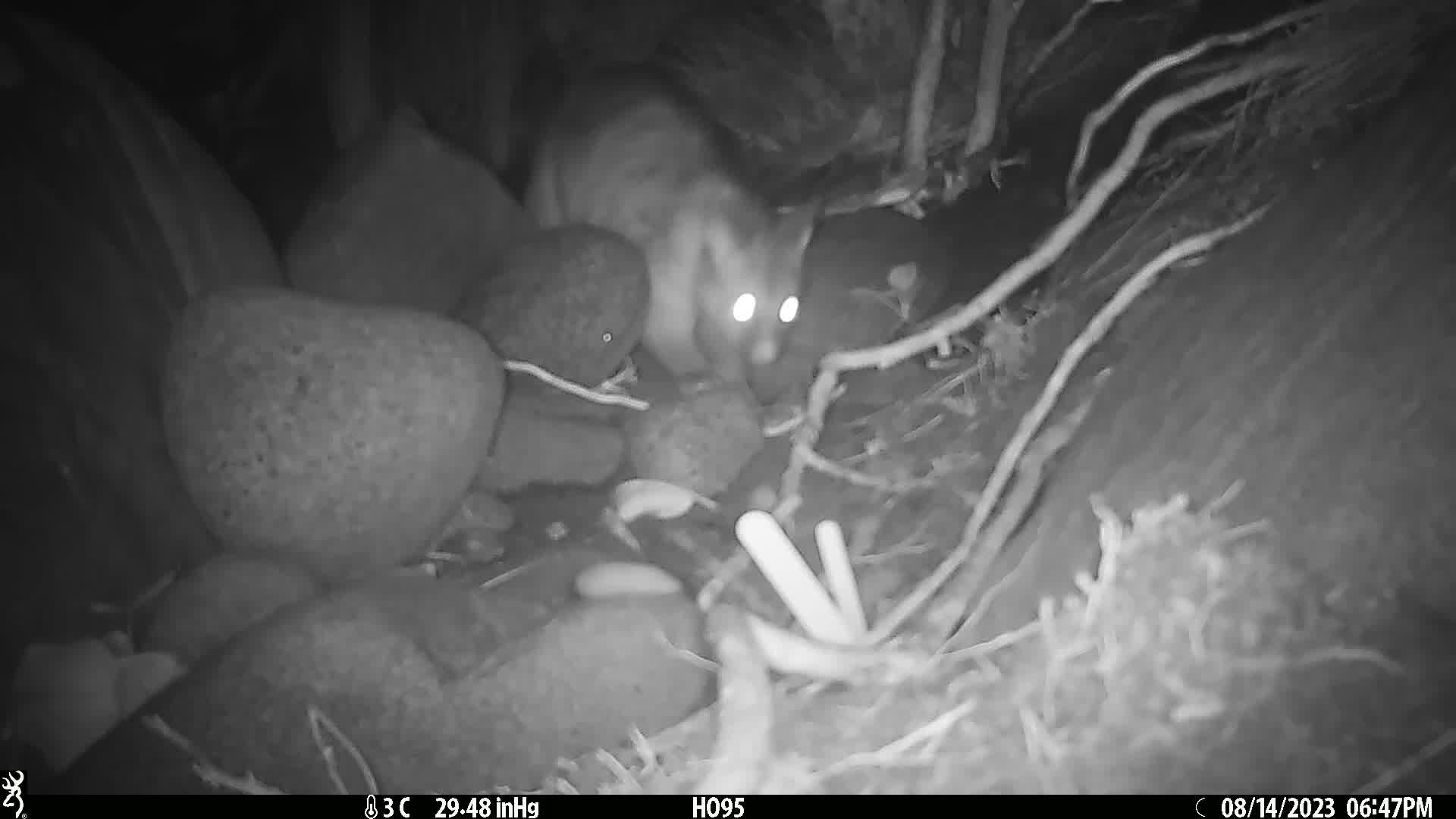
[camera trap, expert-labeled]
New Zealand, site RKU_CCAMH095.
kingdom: Animalia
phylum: Chordata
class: Mammalia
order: Diprotodontia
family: Phalangeridae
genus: Trichosurus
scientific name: Trichosurus vulpecula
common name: common brushtail possum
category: possum